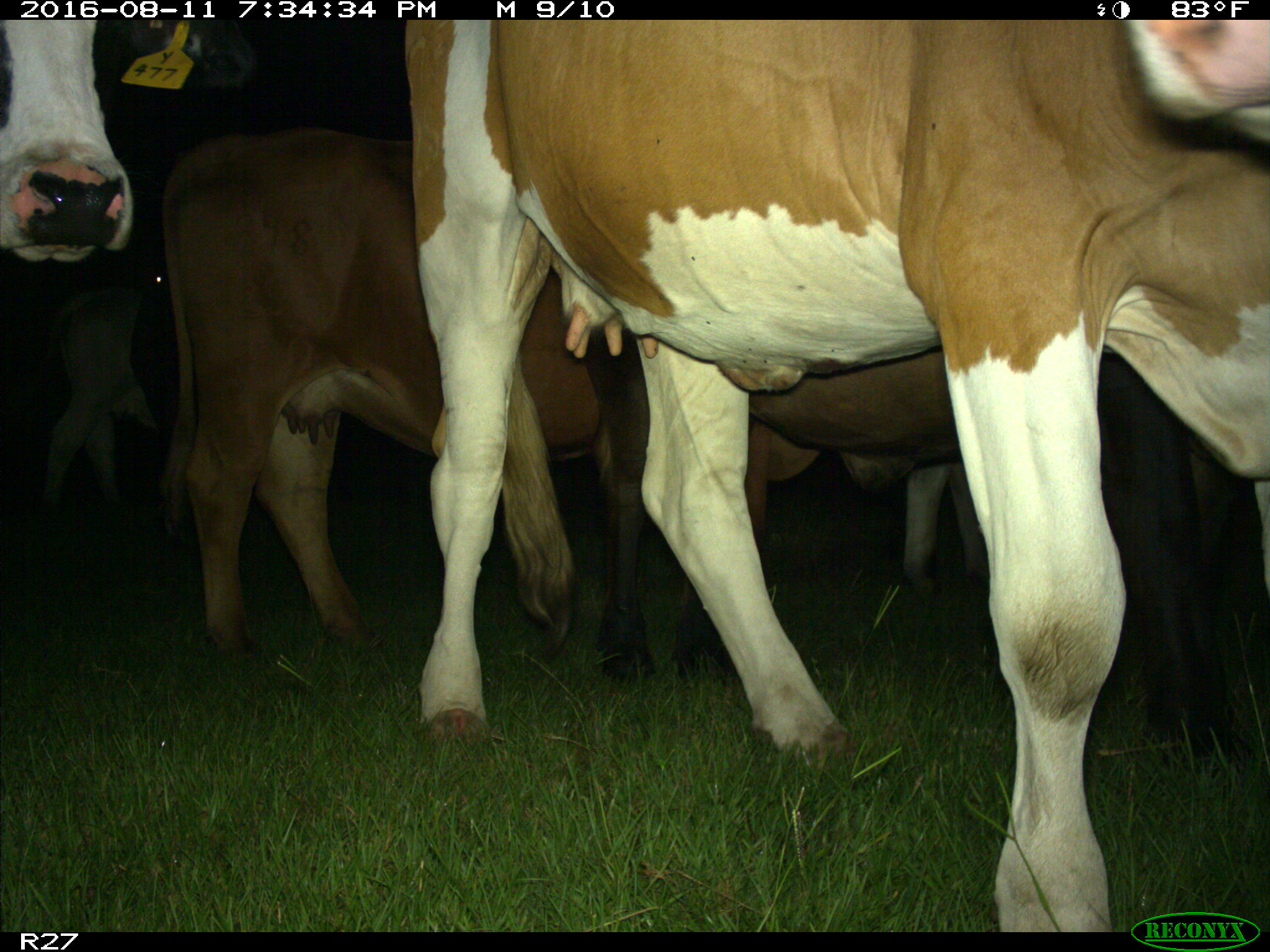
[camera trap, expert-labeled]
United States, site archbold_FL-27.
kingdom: Animalia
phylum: Chordata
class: Mammalia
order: Artiodactyla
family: Bovidae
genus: Bos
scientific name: Bos taurus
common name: domestic cow